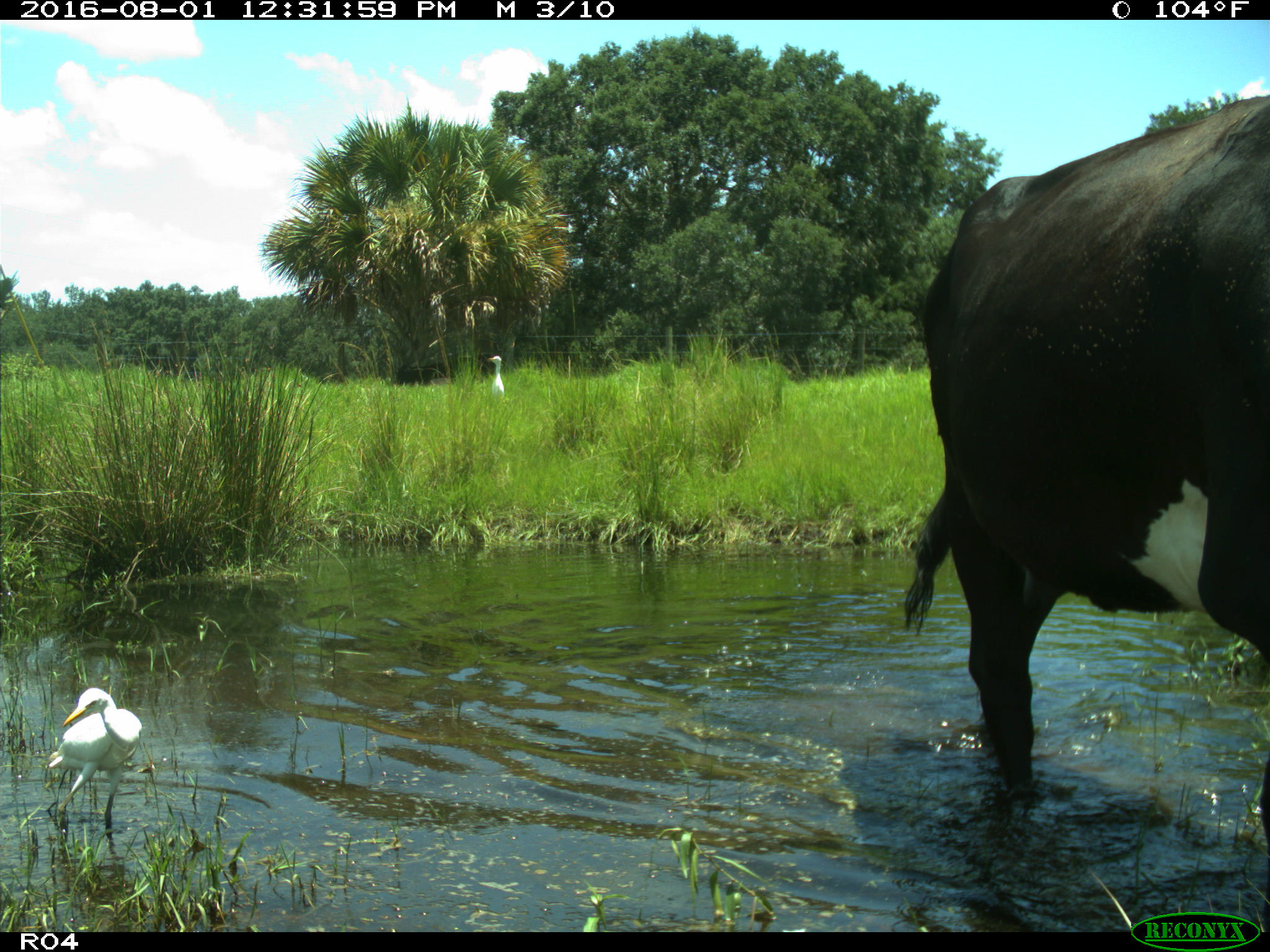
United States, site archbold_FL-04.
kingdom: Animalia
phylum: Chordata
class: Mammalia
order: Artiodactyla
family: Bovidae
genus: Bos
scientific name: Bos taurus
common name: domestic cow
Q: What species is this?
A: Bos taurus (domestic cow).